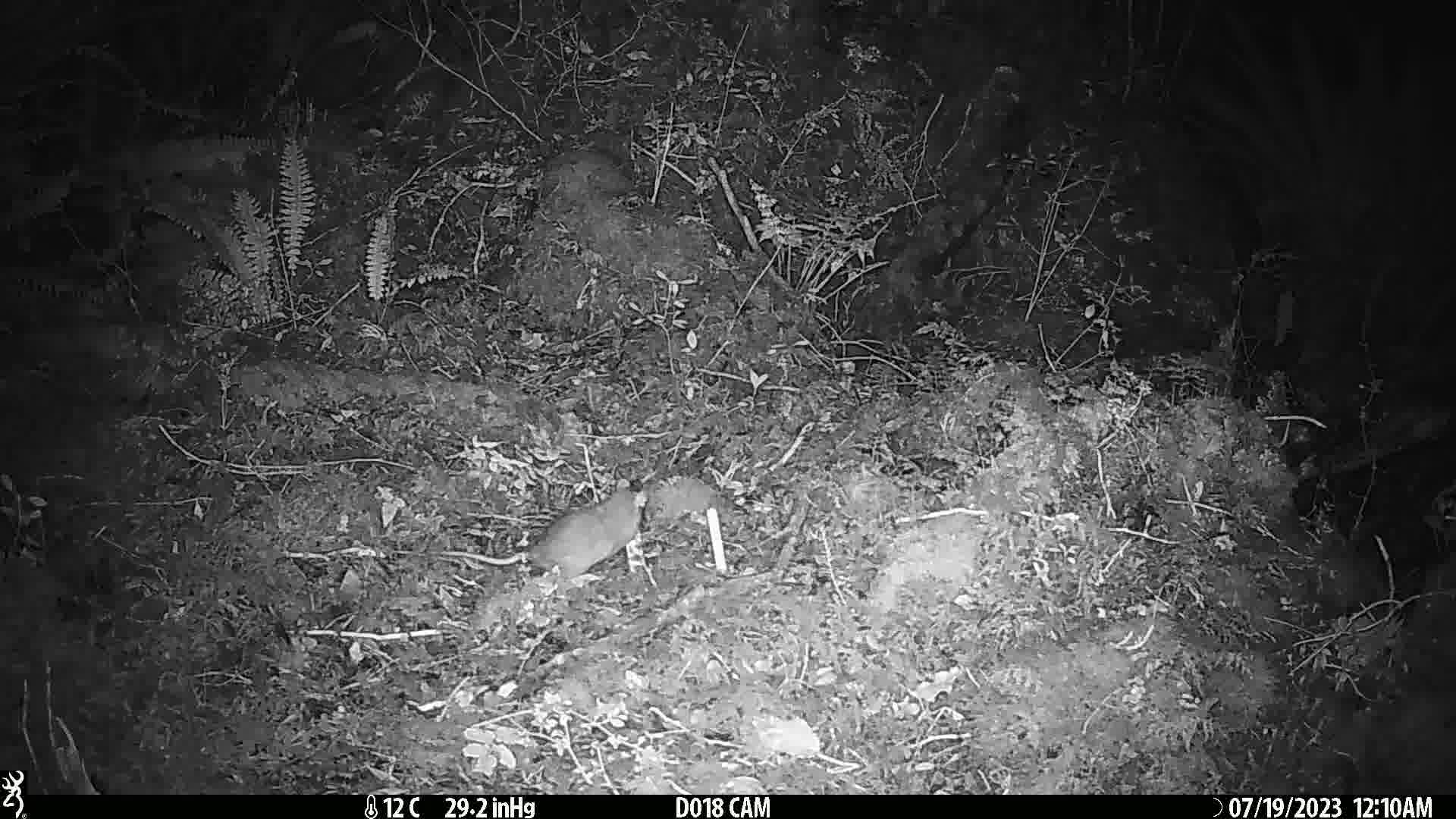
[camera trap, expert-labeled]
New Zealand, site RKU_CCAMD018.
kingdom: Animalia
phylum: Chordata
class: Mammalia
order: Rodentia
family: Muridae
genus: Rattus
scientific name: Rattus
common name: rat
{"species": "rat (Rattus)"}